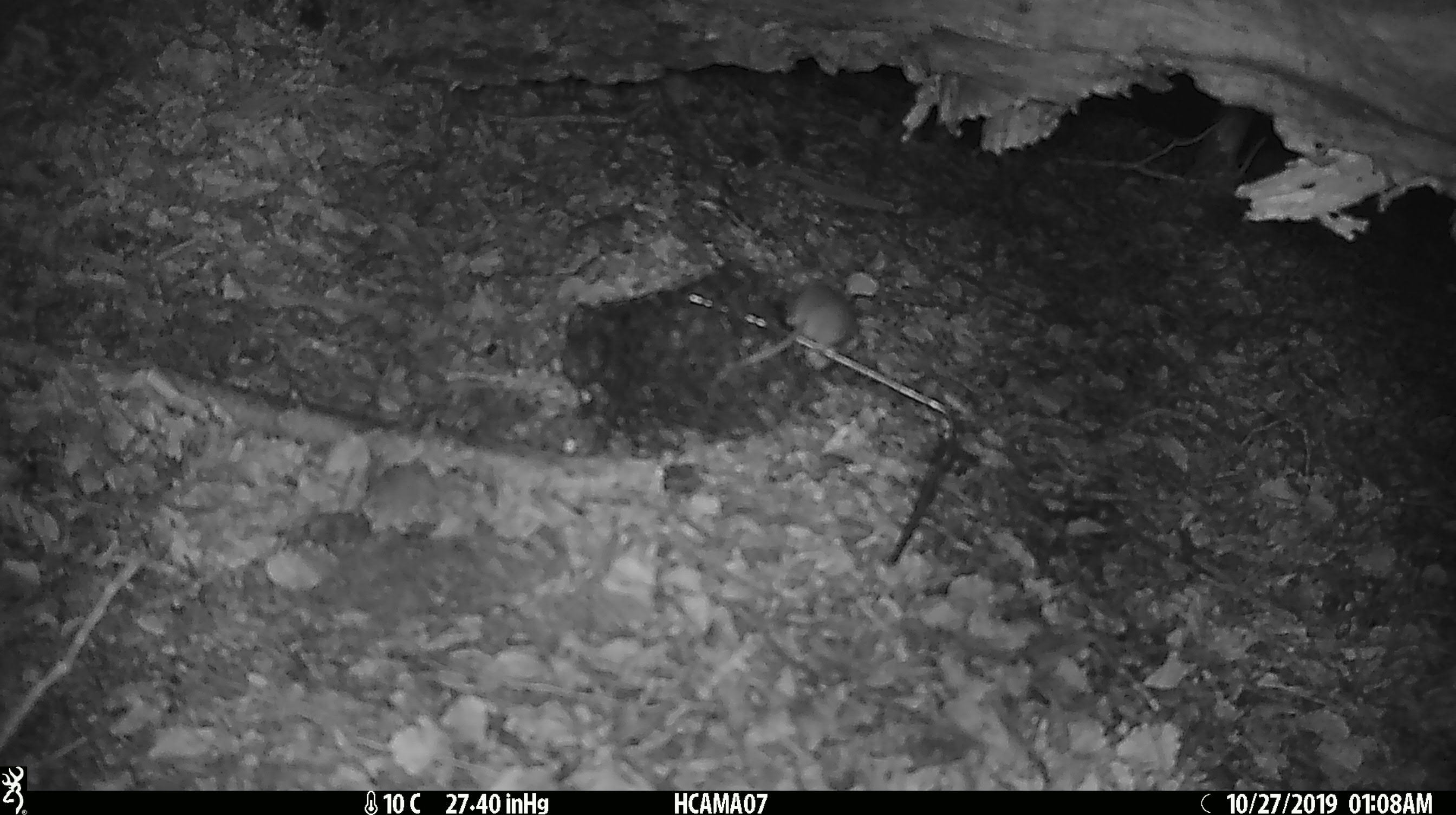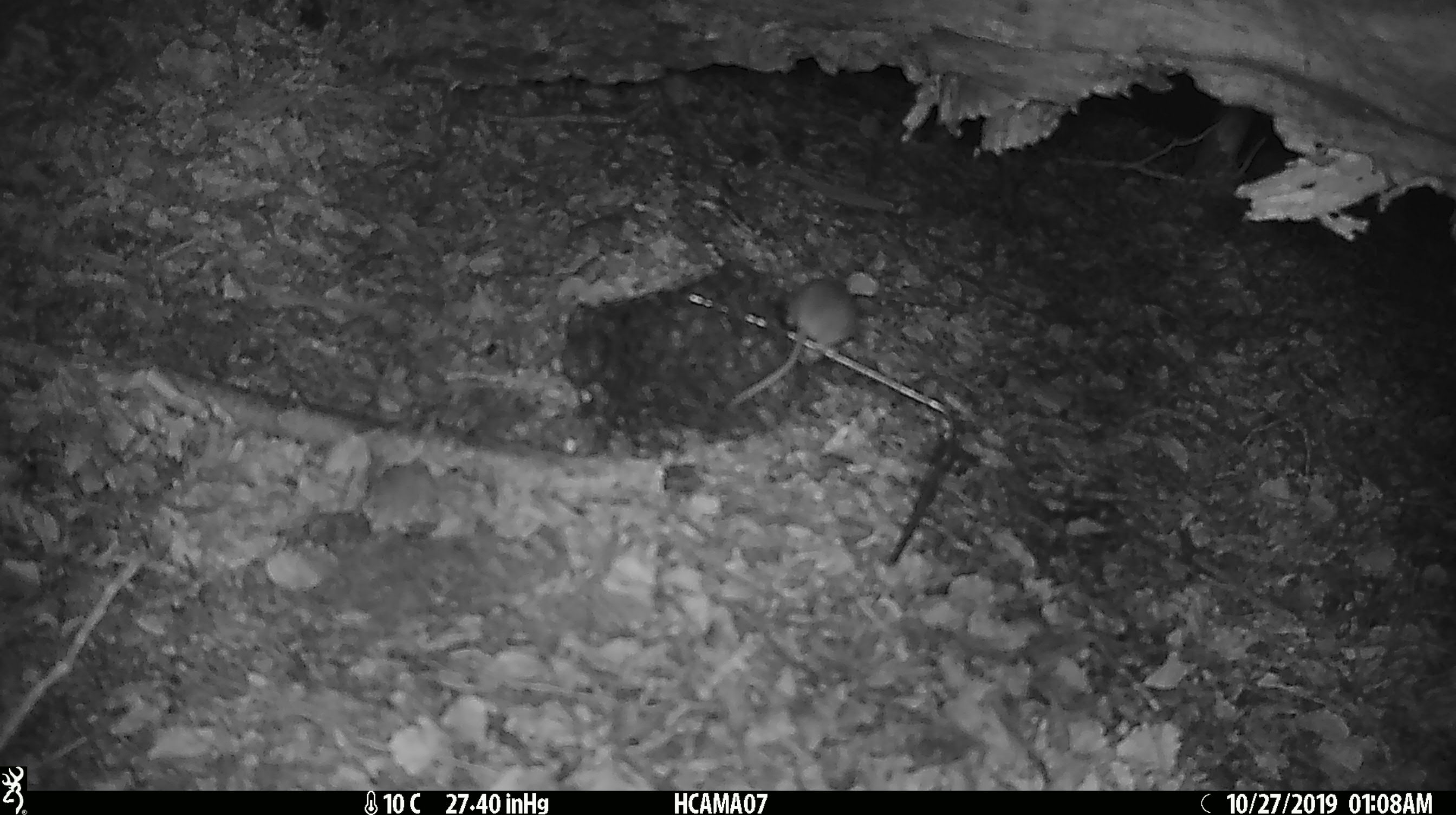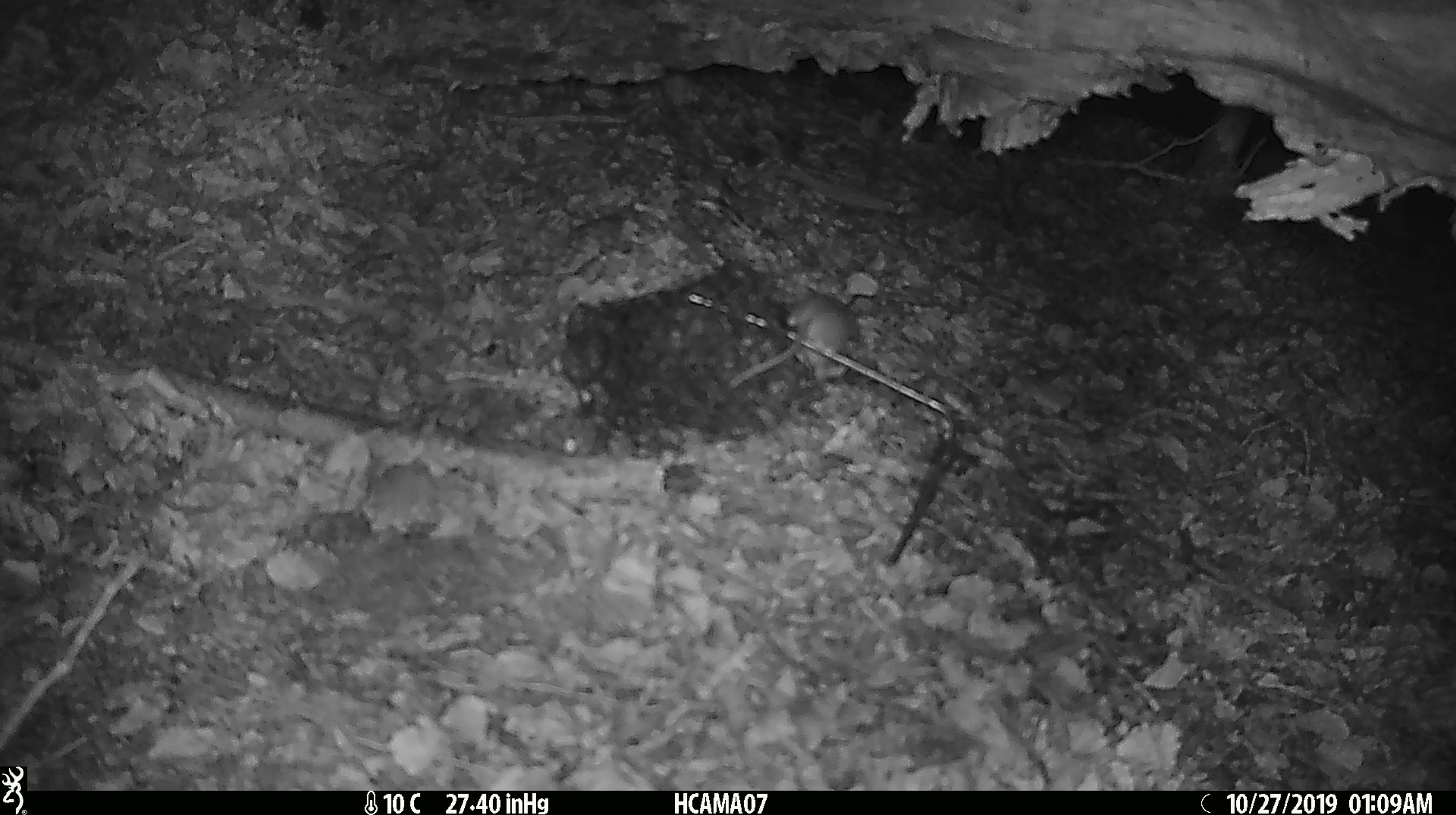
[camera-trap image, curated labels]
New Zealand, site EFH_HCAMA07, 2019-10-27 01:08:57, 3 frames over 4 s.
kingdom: Animalia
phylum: Chordata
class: Mammalia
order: Rodentia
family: Muridae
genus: Mus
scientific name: Mus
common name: mouse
Mouse (Mus).